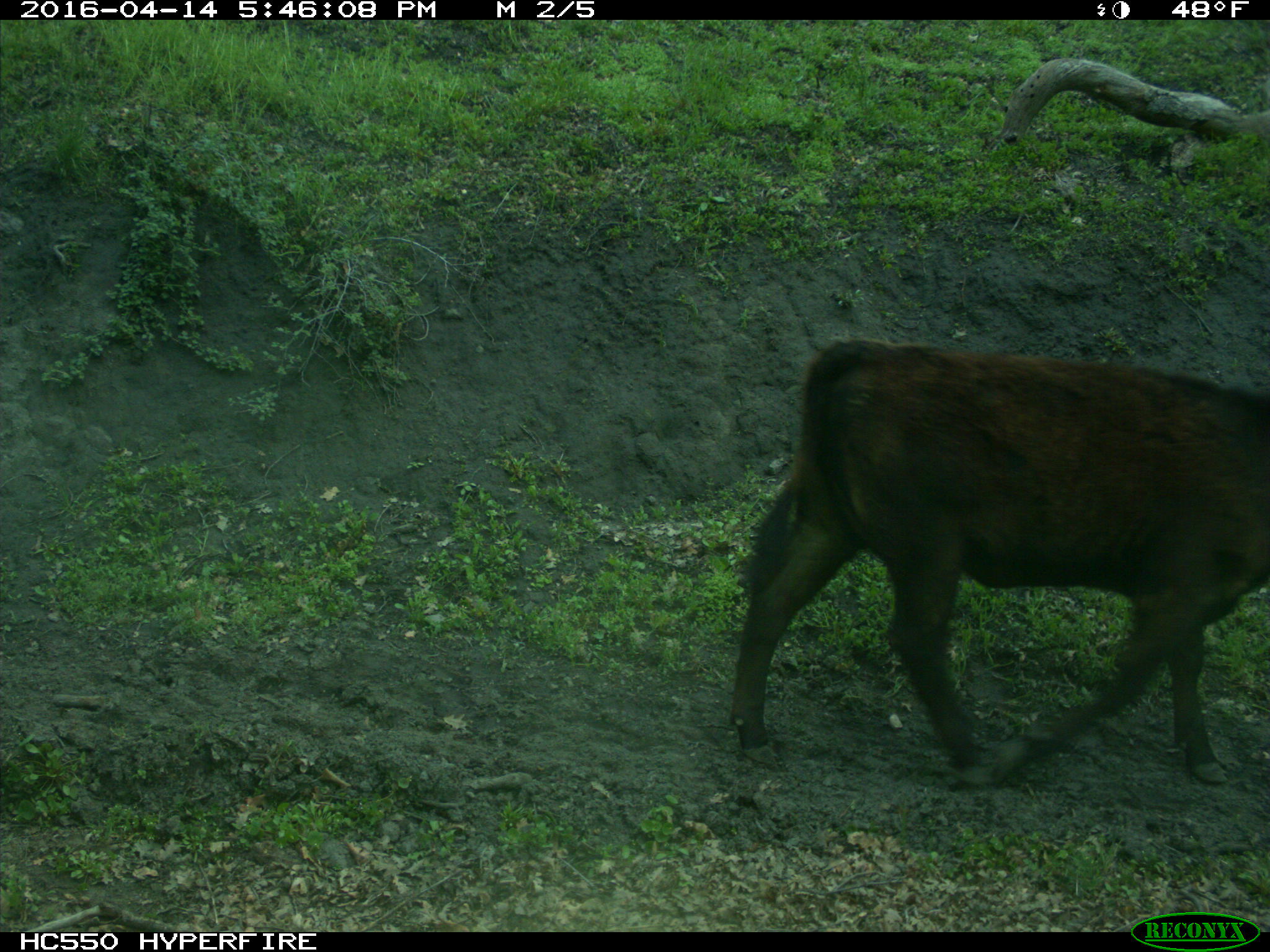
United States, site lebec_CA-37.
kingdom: Animalia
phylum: Chordata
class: Mammalia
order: Artiodactyla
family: Bovidae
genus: Bos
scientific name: Bos taurus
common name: domestic cow